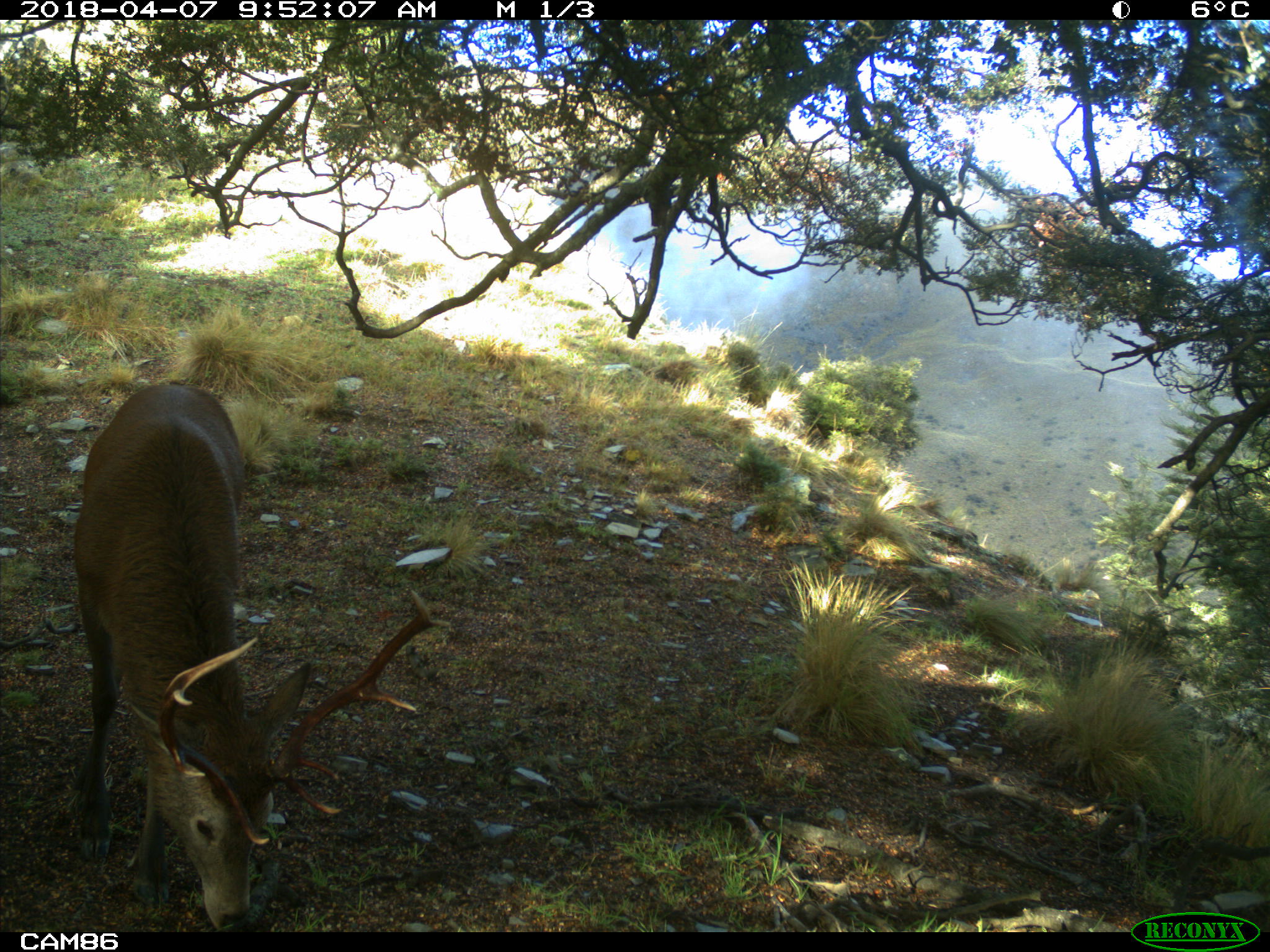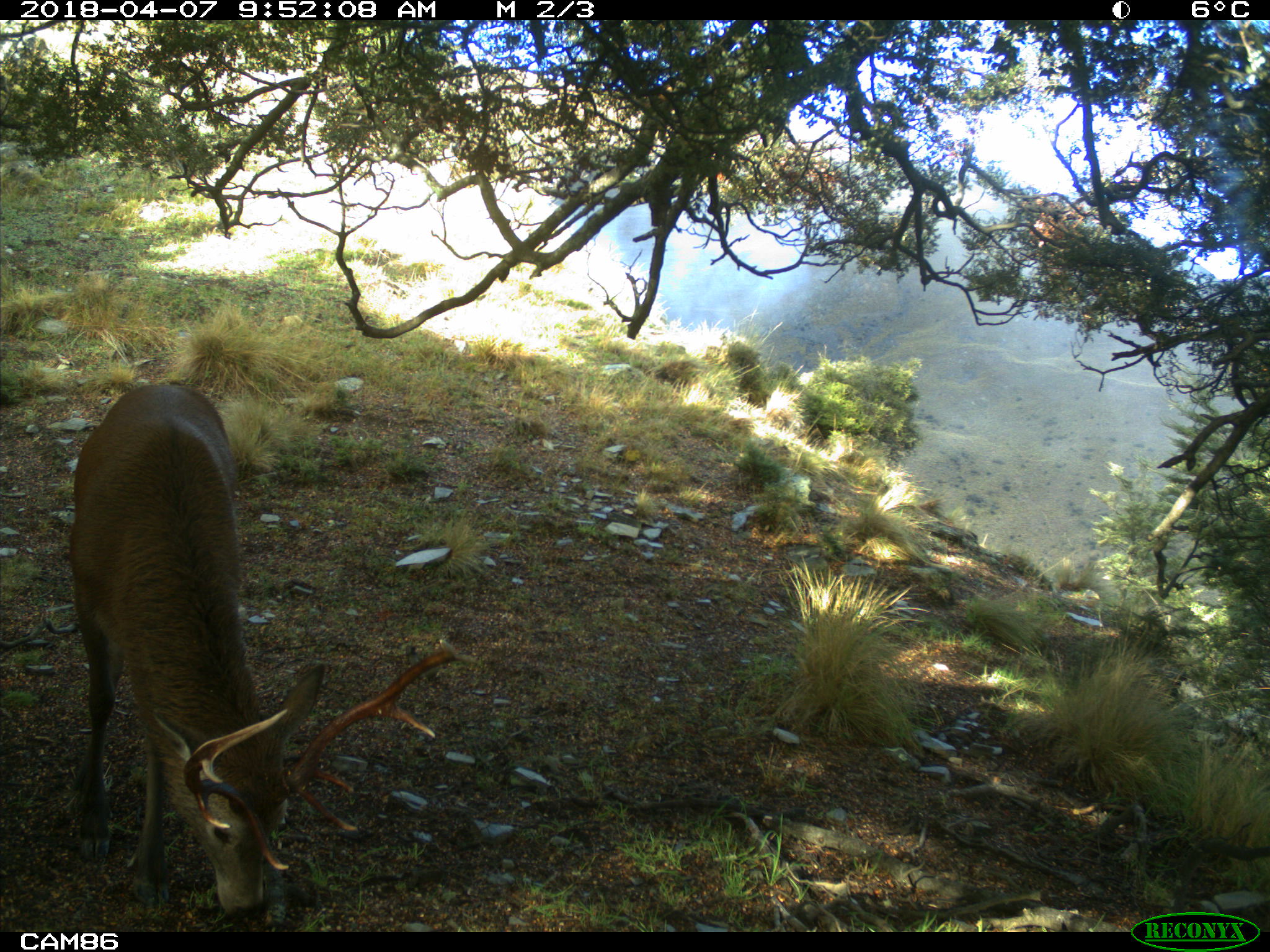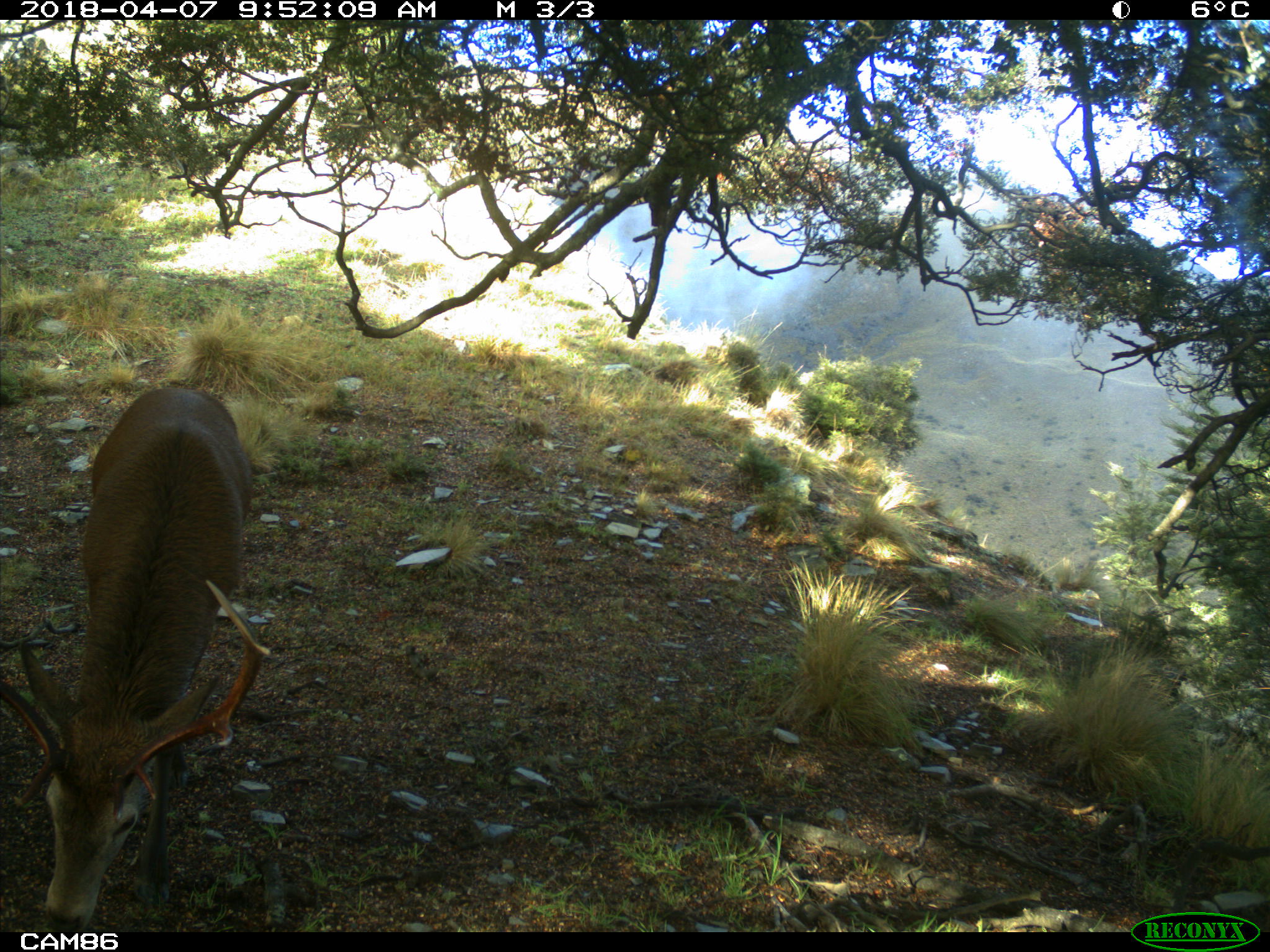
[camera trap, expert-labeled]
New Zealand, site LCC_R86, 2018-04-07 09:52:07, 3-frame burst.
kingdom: Animalia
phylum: Chordata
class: Mammalia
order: Artiodactyla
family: Cervidae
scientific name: Cervidae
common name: deer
Deer (Cervidae).